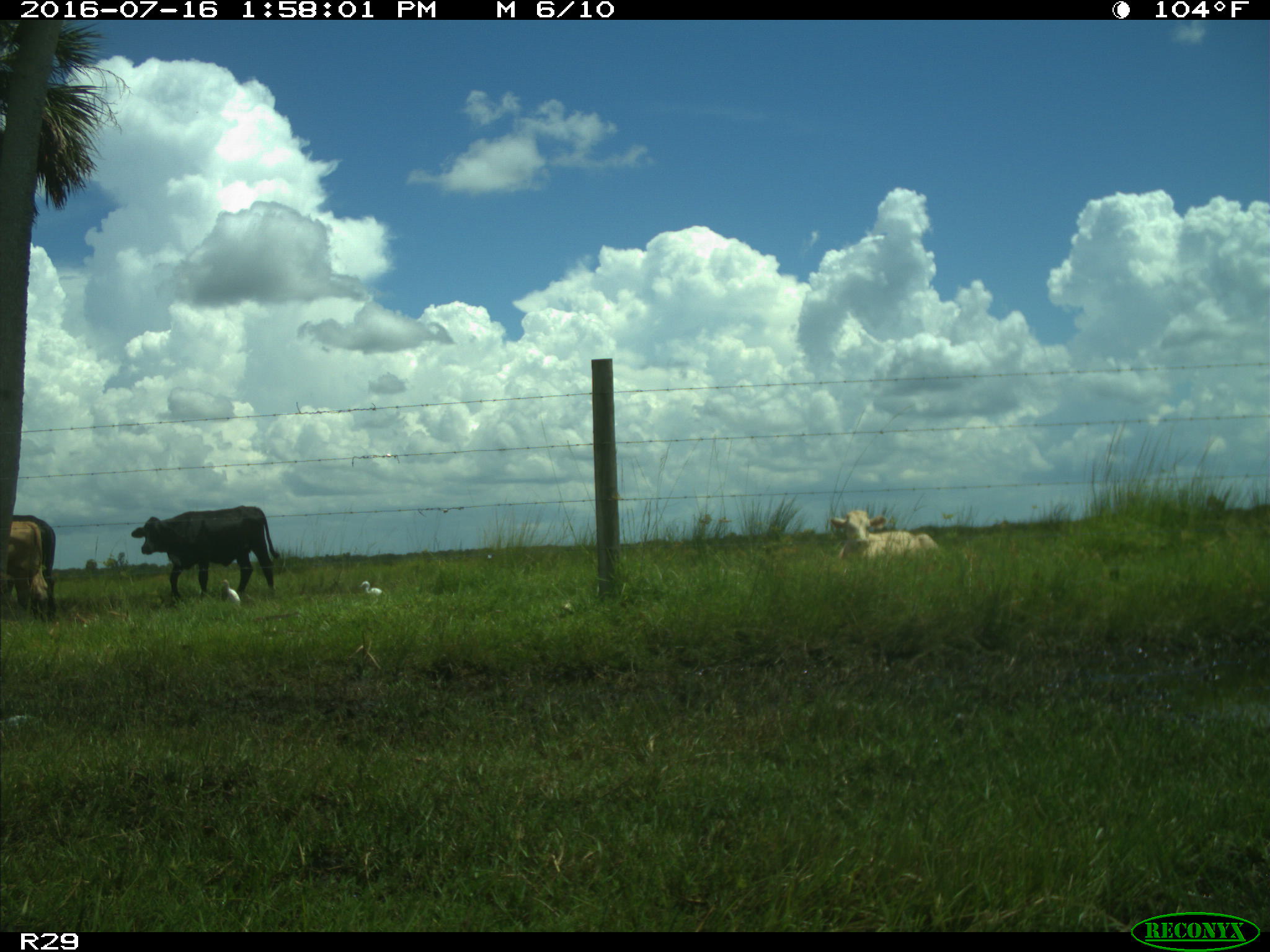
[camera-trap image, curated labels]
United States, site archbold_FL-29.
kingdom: Animalia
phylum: Chordata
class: Mammalia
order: Artiodactyla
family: Bovidae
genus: Bos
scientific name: Bos taurus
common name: domestic cow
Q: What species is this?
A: Bos taurus (domestic cow).